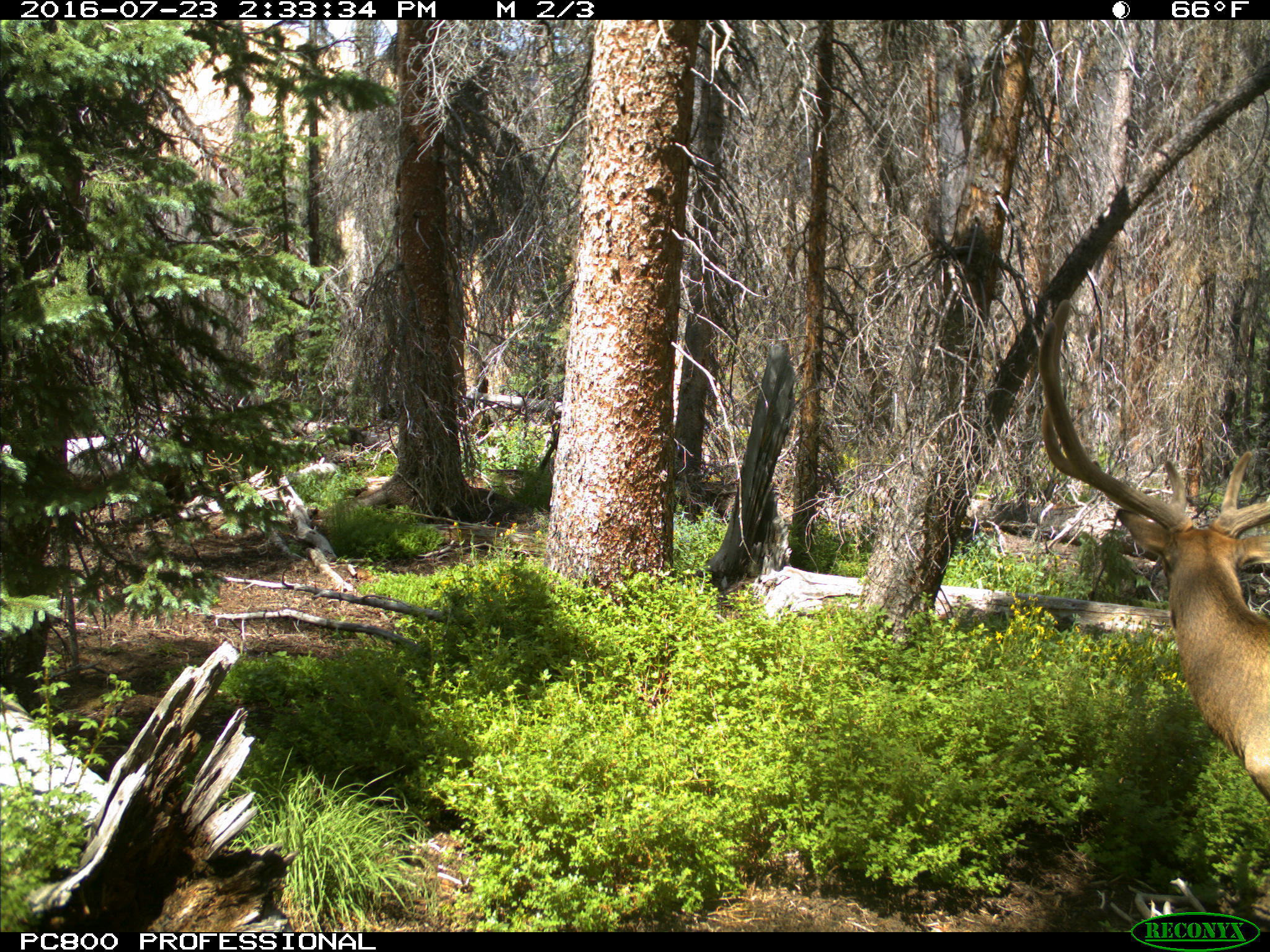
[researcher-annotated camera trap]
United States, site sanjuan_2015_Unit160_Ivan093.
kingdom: Animalia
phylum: Chordata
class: Mammalia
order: Artiodactyla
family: Cervidae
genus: Cervus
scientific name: Cervus elaphus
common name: red deer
Cervus elaphus (red deer).